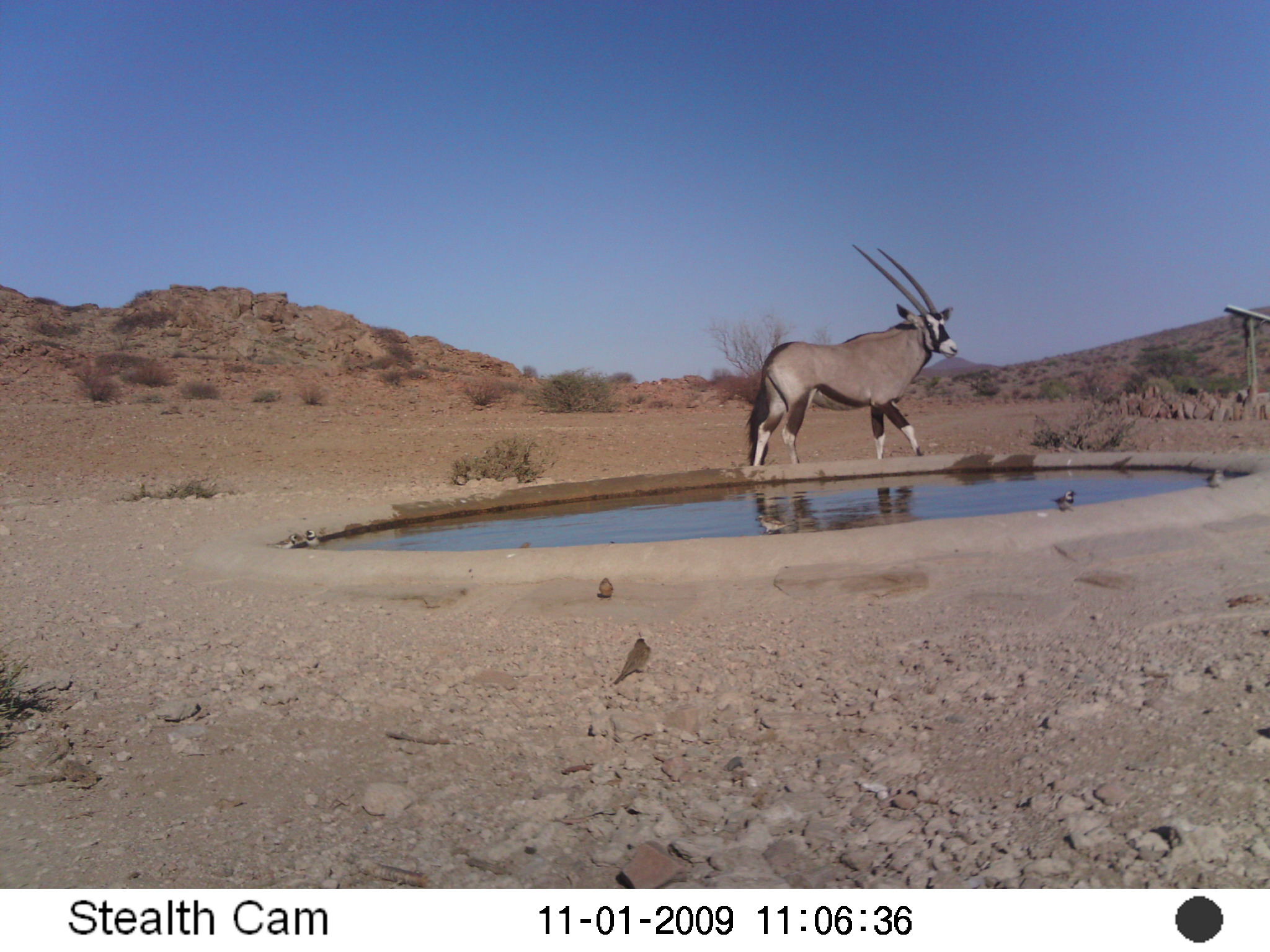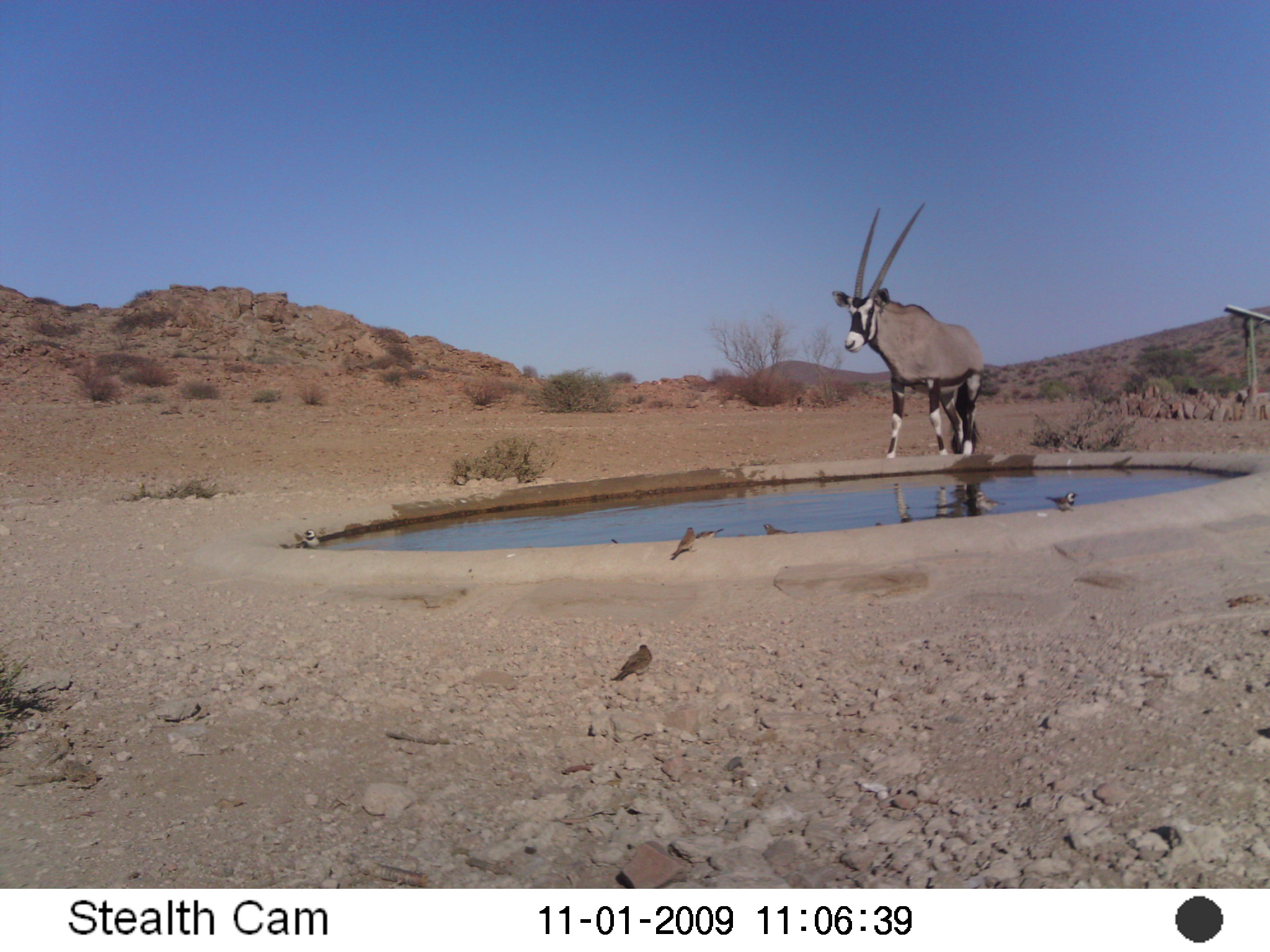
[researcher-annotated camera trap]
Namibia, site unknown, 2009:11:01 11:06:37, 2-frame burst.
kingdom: Animalia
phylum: Chordata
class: Mammalia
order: Artiodactyla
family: Bovidae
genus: Oryx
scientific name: Oryx gazella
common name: gemsbok